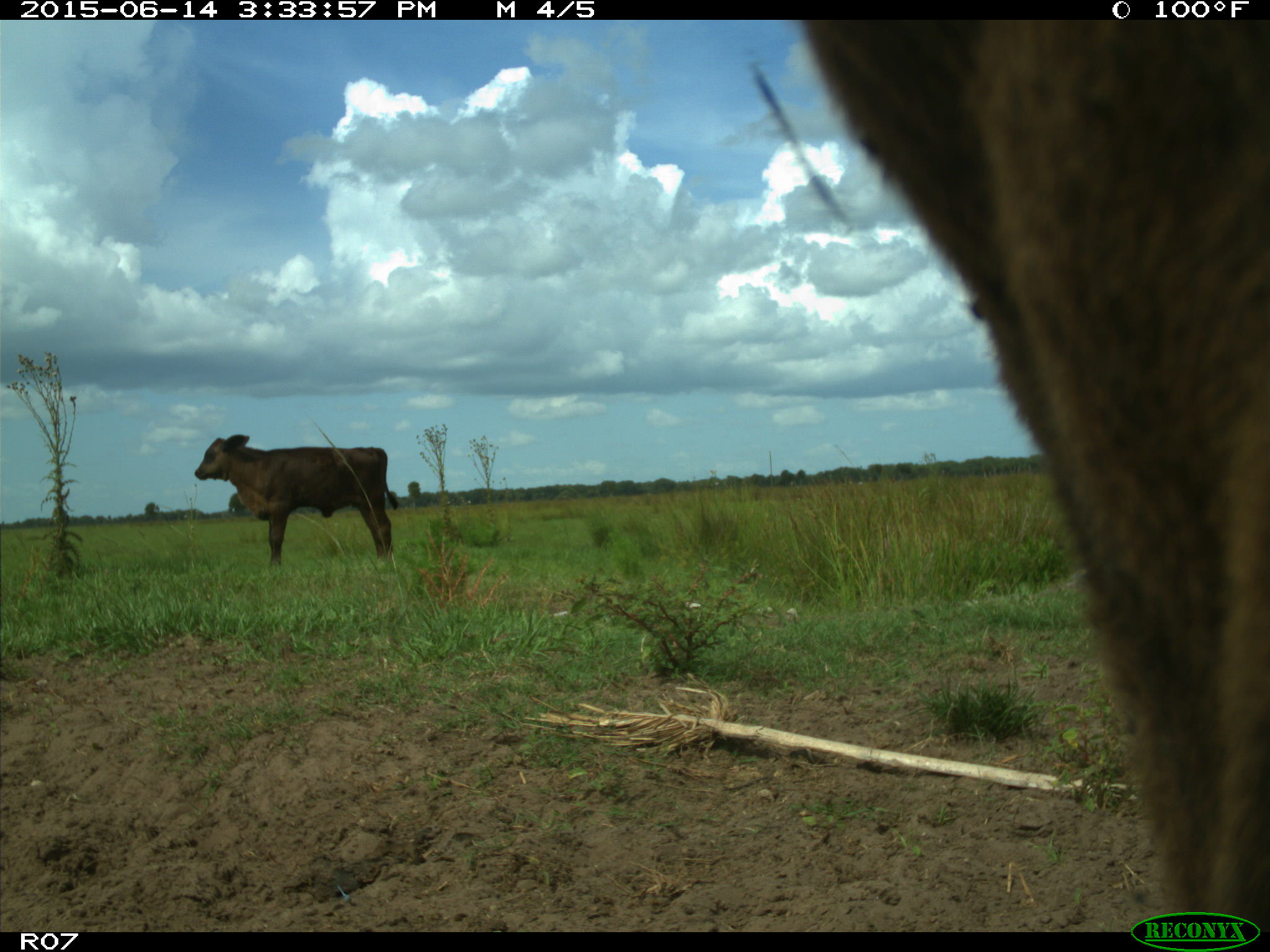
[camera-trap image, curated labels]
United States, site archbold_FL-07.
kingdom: Animalia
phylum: Chordata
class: Mammalia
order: Artiodactyla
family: Bovidae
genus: Bos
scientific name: Bos taurus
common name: domestic cow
Bos taurus (domestic cow).